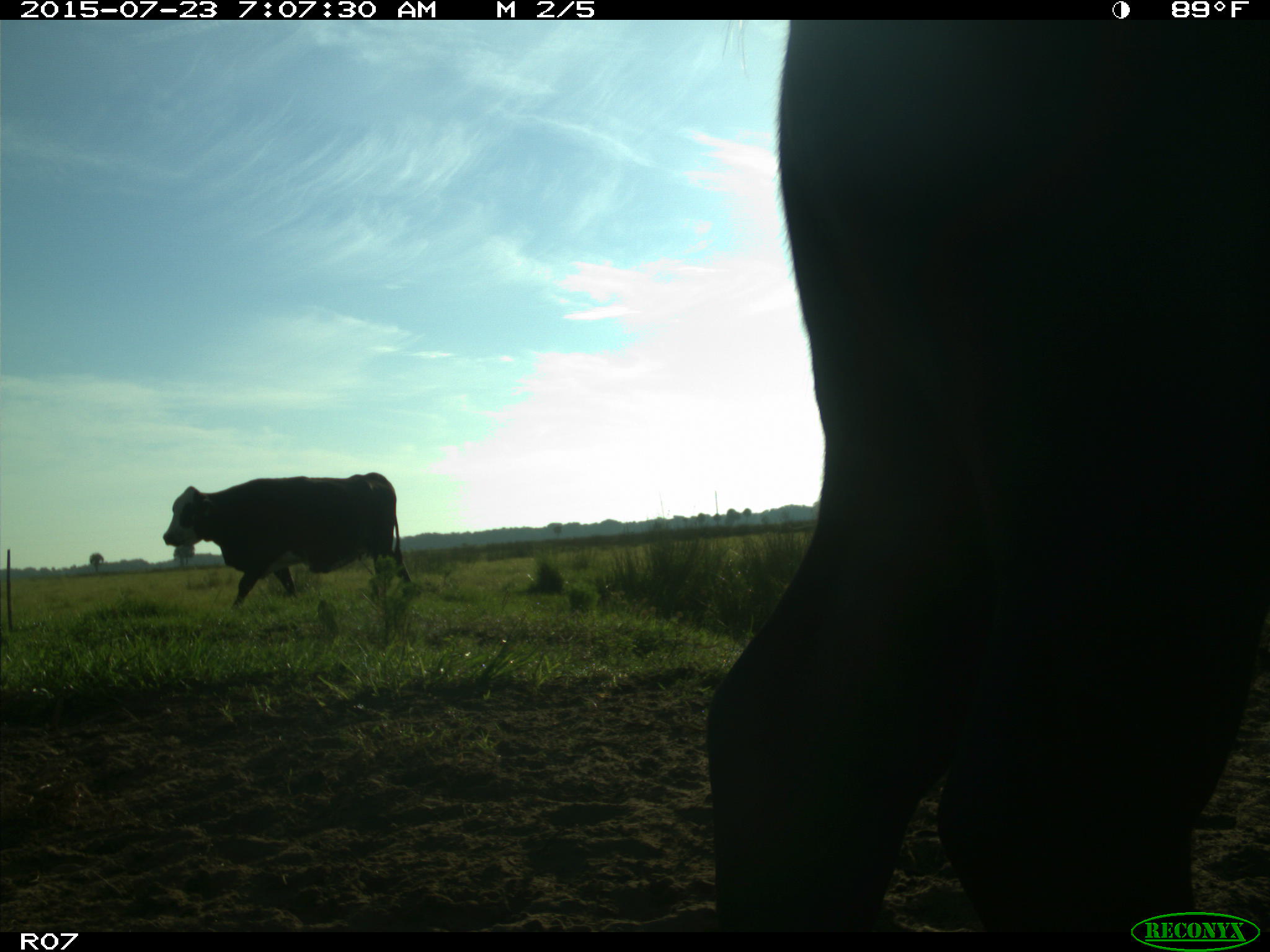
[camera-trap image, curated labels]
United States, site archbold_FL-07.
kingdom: Animalia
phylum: Chordata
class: Mammalia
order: Artiodactyla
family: Bovidae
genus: Bos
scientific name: Bos taurus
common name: domestic cow